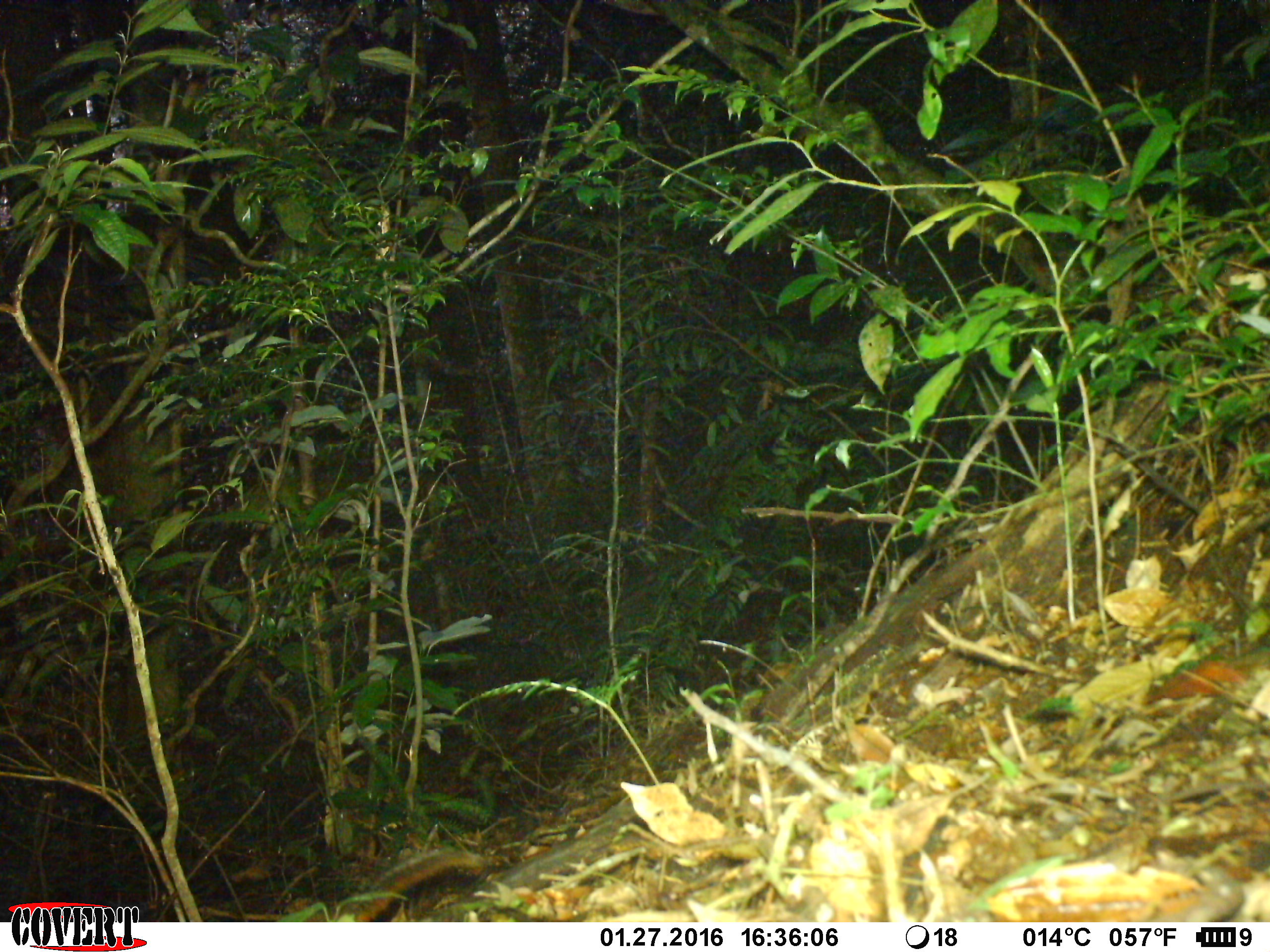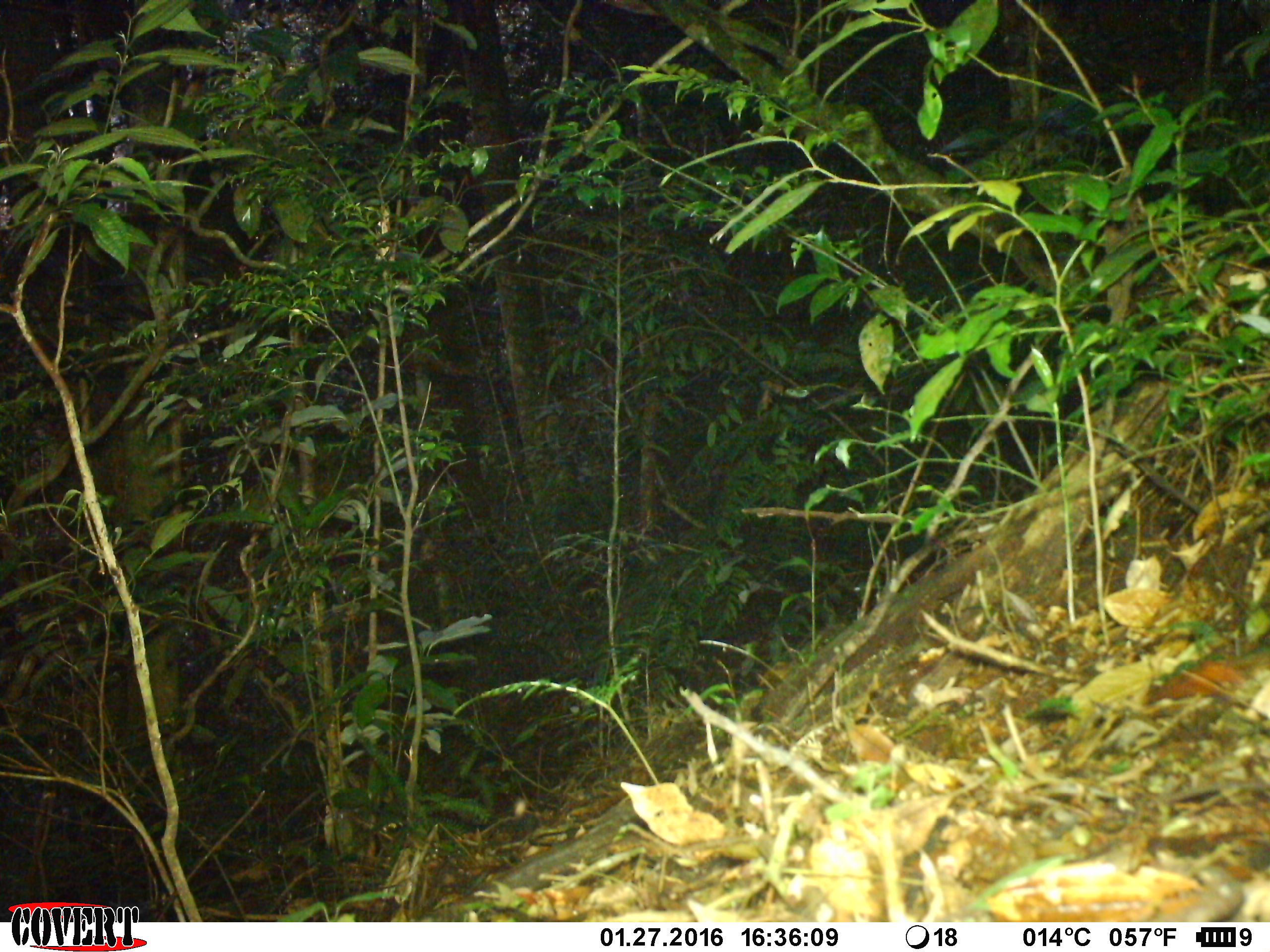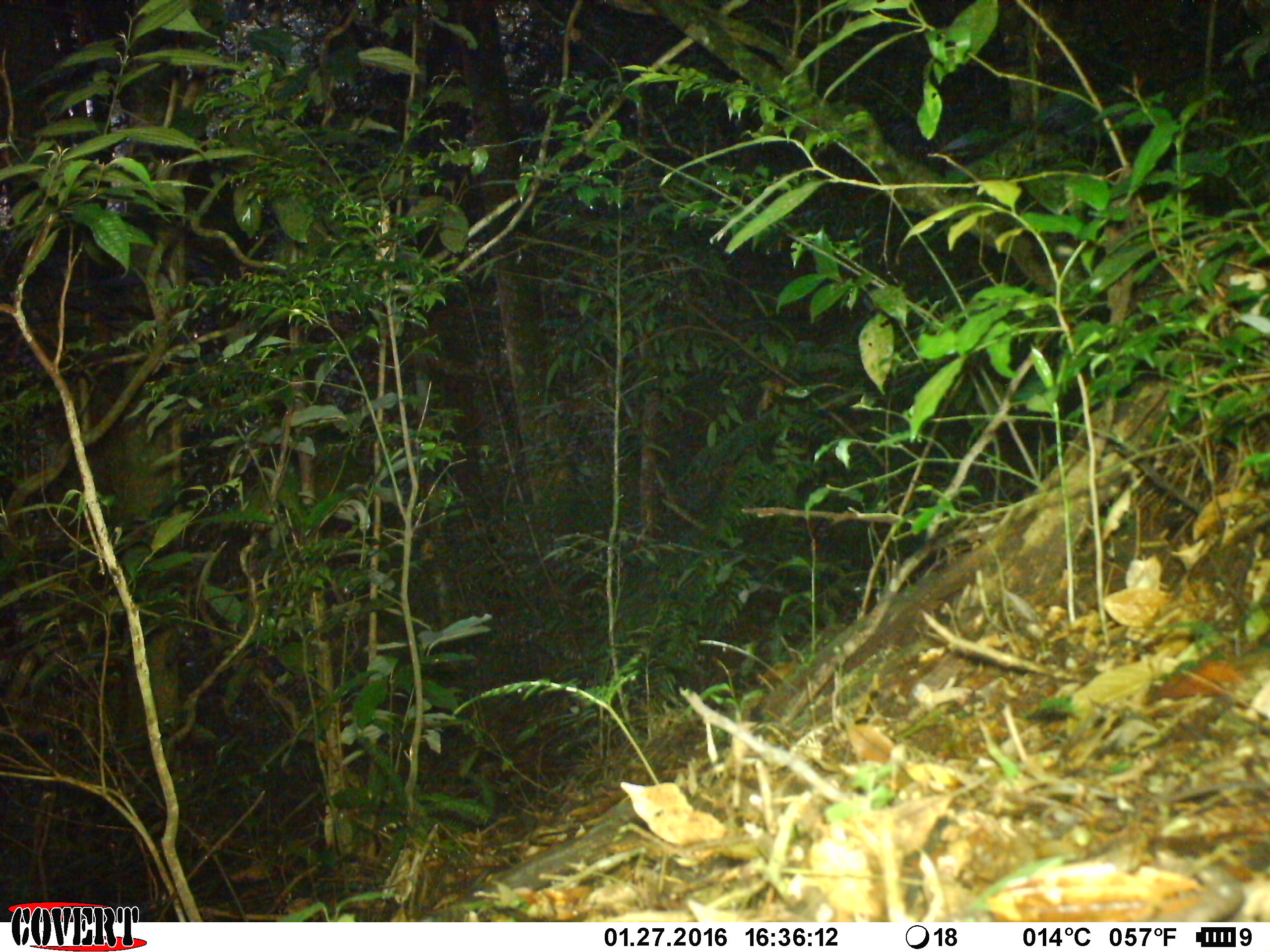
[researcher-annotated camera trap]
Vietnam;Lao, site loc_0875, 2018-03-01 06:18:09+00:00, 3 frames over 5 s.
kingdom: Animalia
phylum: Chordata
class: Mammalia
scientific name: Mammalia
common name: mammal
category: unidentified small mammal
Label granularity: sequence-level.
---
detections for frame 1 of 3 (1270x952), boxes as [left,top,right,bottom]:
unidentified small mammal: [346,847,486,920]